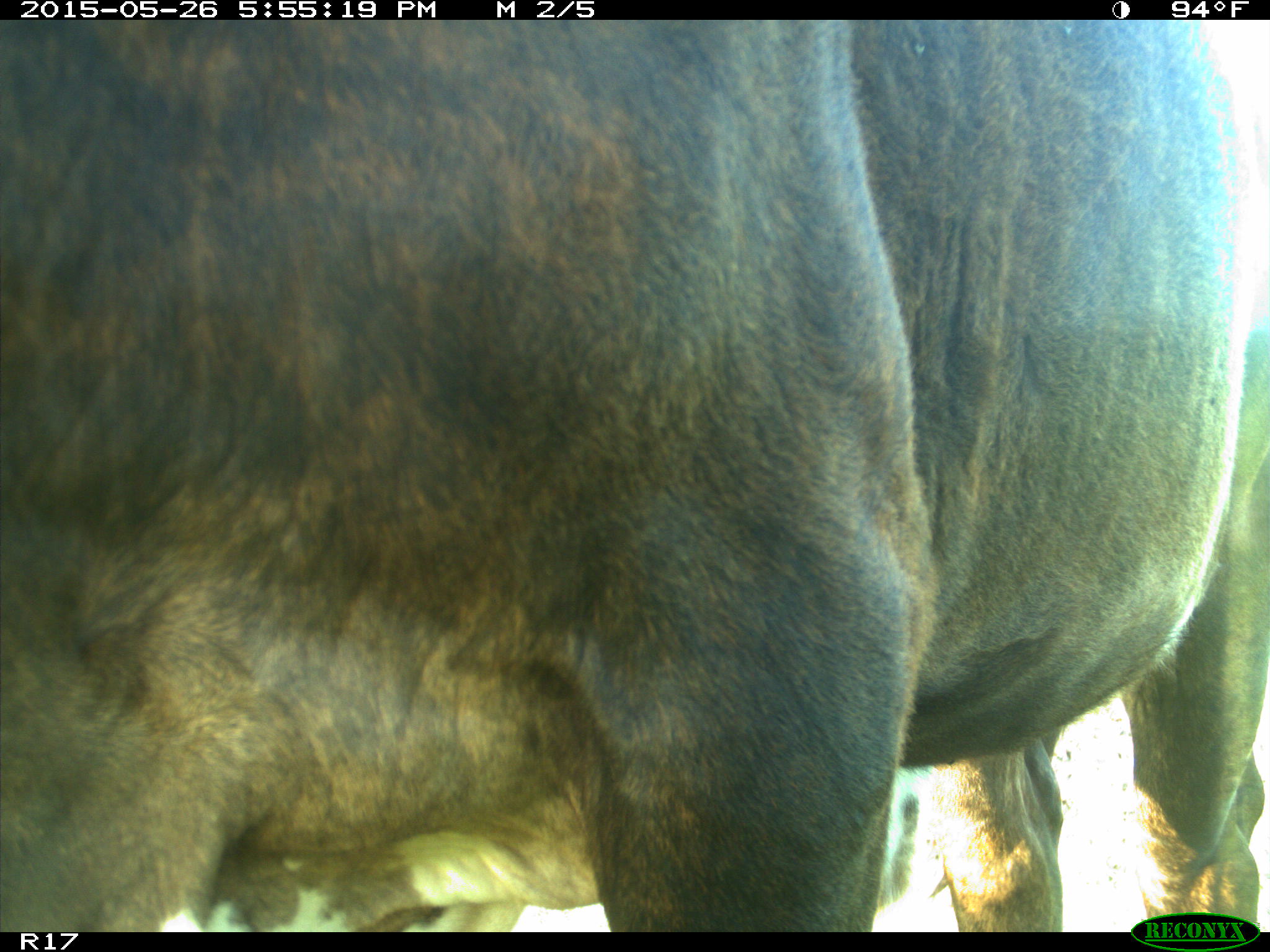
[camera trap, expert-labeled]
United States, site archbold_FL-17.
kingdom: Animalia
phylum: Chordata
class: Mammalia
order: Artiodactyla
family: Bovidae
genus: Bos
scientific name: Bos taurus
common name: domestic cow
Bos taurus (domestic cow).